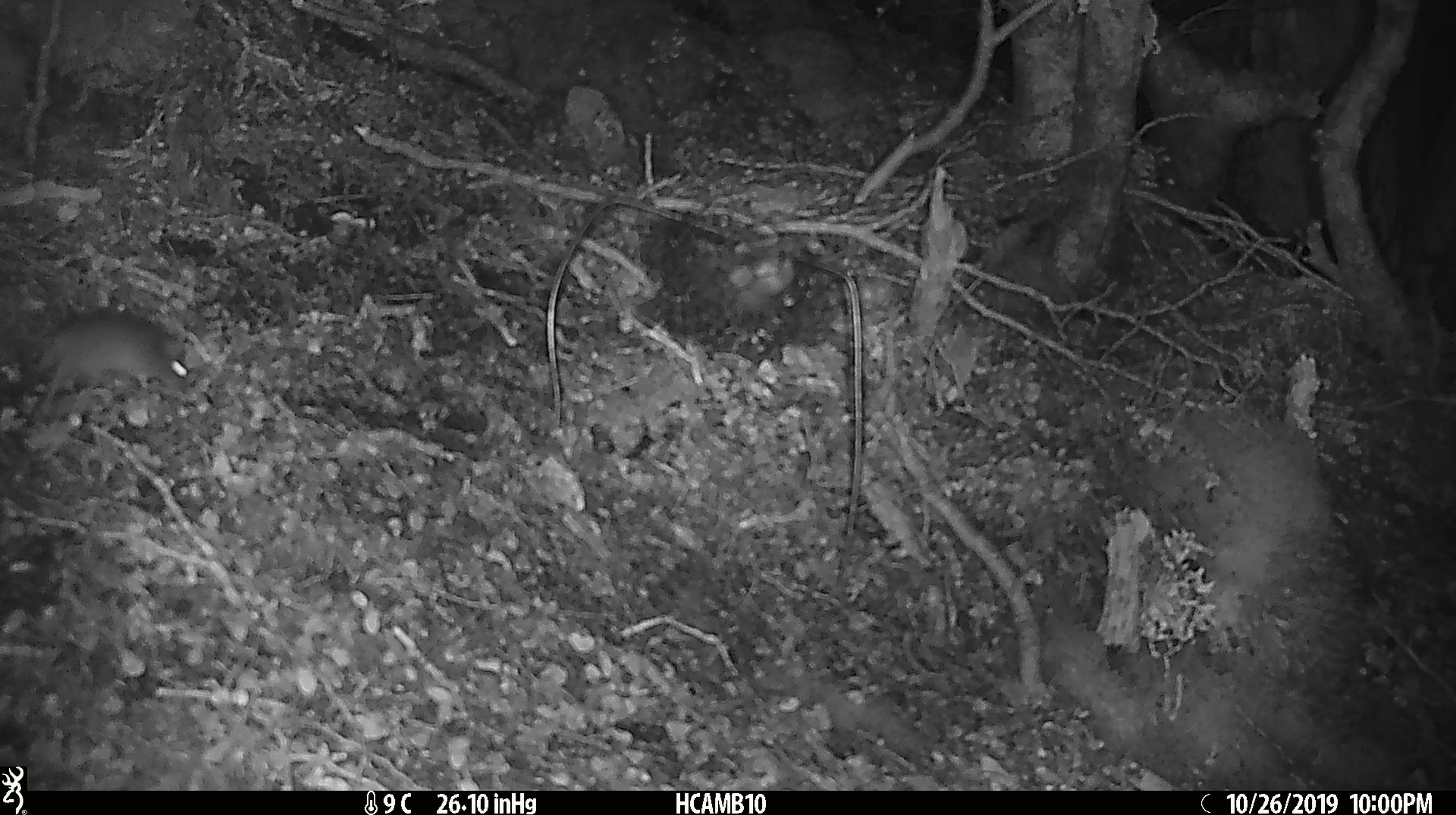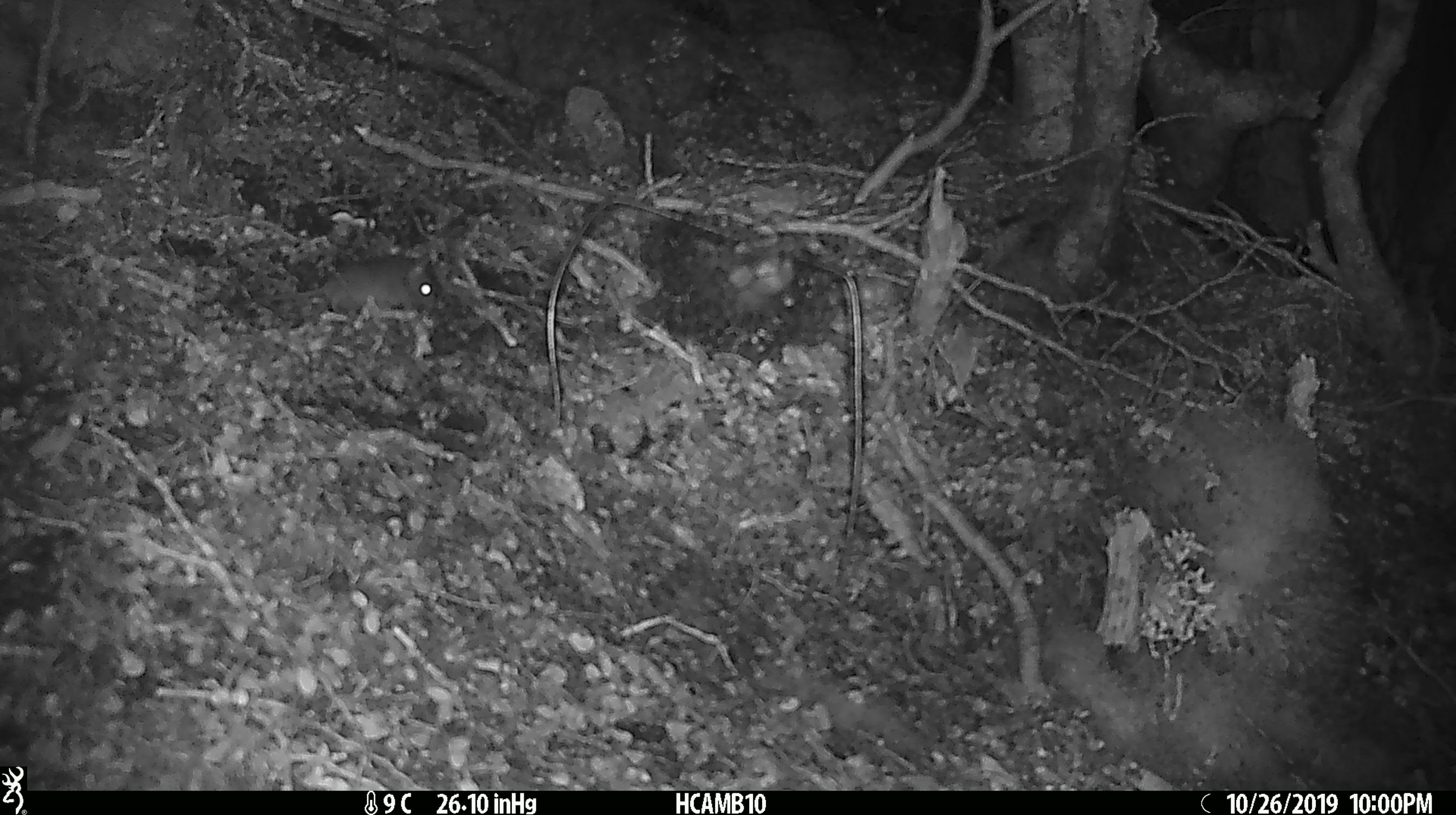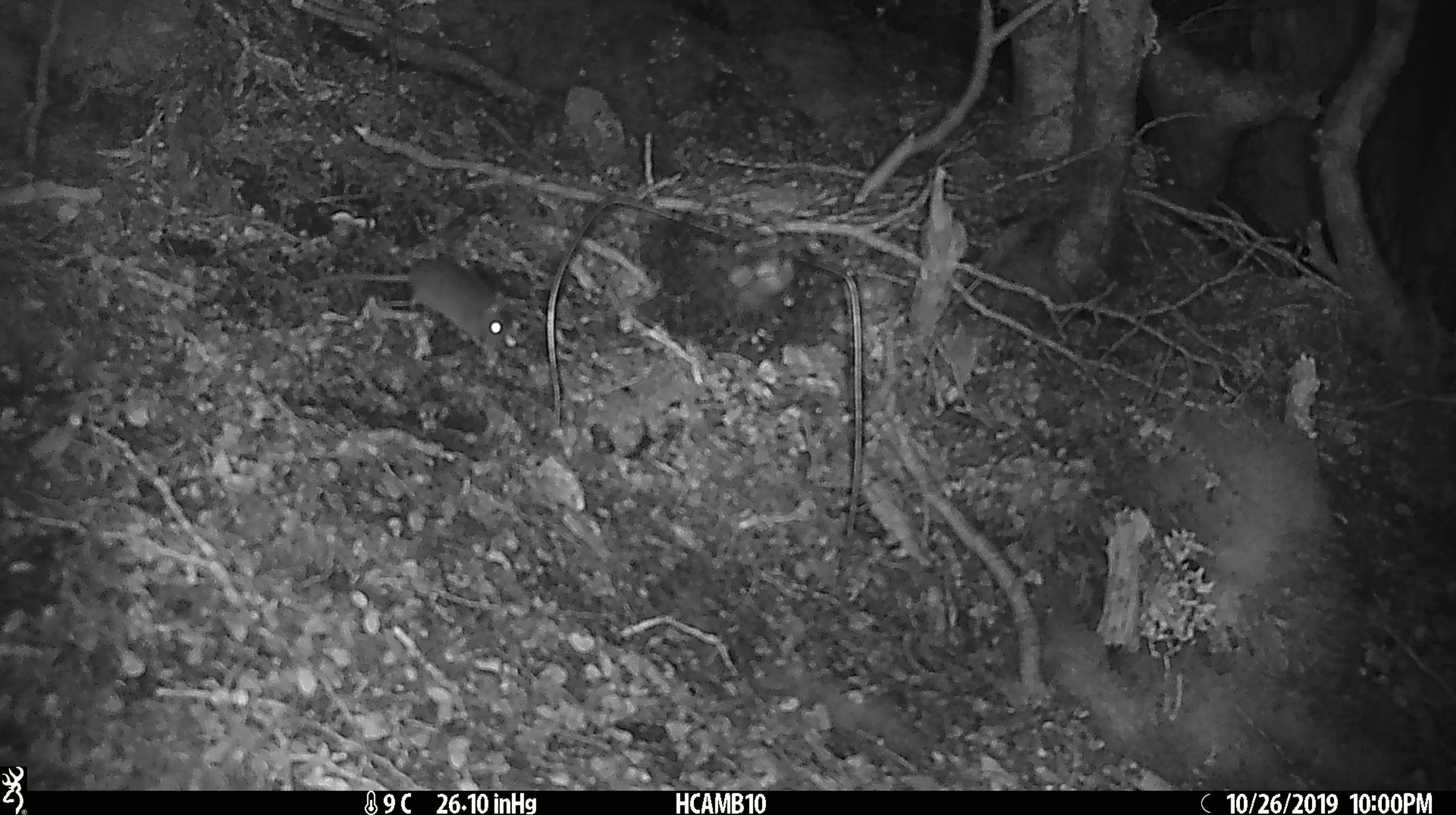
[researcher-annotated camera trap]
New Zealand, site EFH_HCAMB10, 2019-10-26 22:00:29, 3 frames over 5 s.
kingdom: Animalia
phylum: Chordata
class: Mammalia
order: Rodentia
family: Muridae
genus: Mus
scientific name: Mus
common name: mouse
Mouse (Mus).